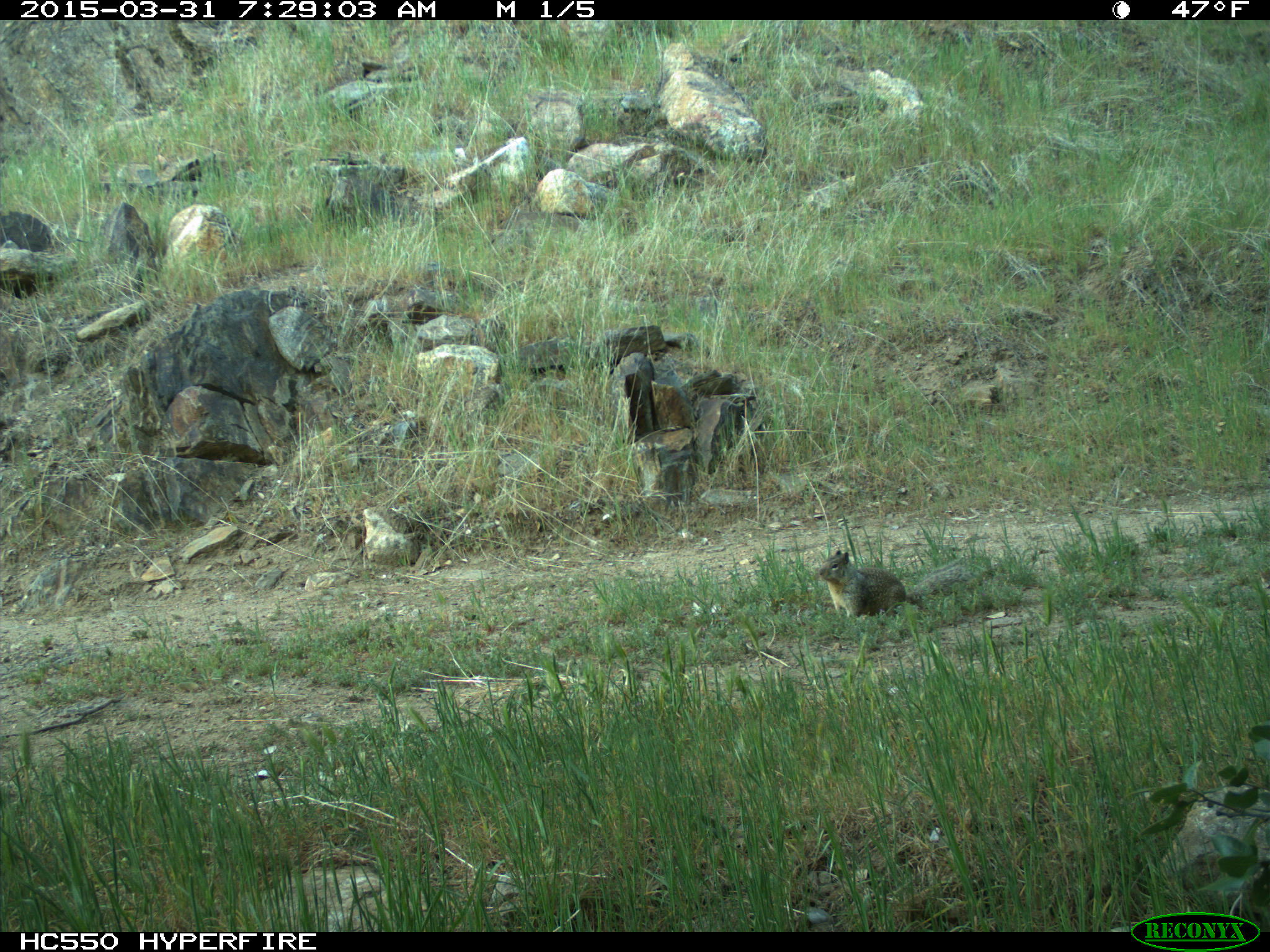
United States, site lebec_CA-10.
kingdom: Animalia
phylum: Chordata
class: Mammalia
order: Rodentia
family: Sciuridae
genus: Otospermophilus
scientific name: Otospermophilus beecheyi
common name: california ground squirrel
Otospermophilus beecheyi (california ground squirrel).